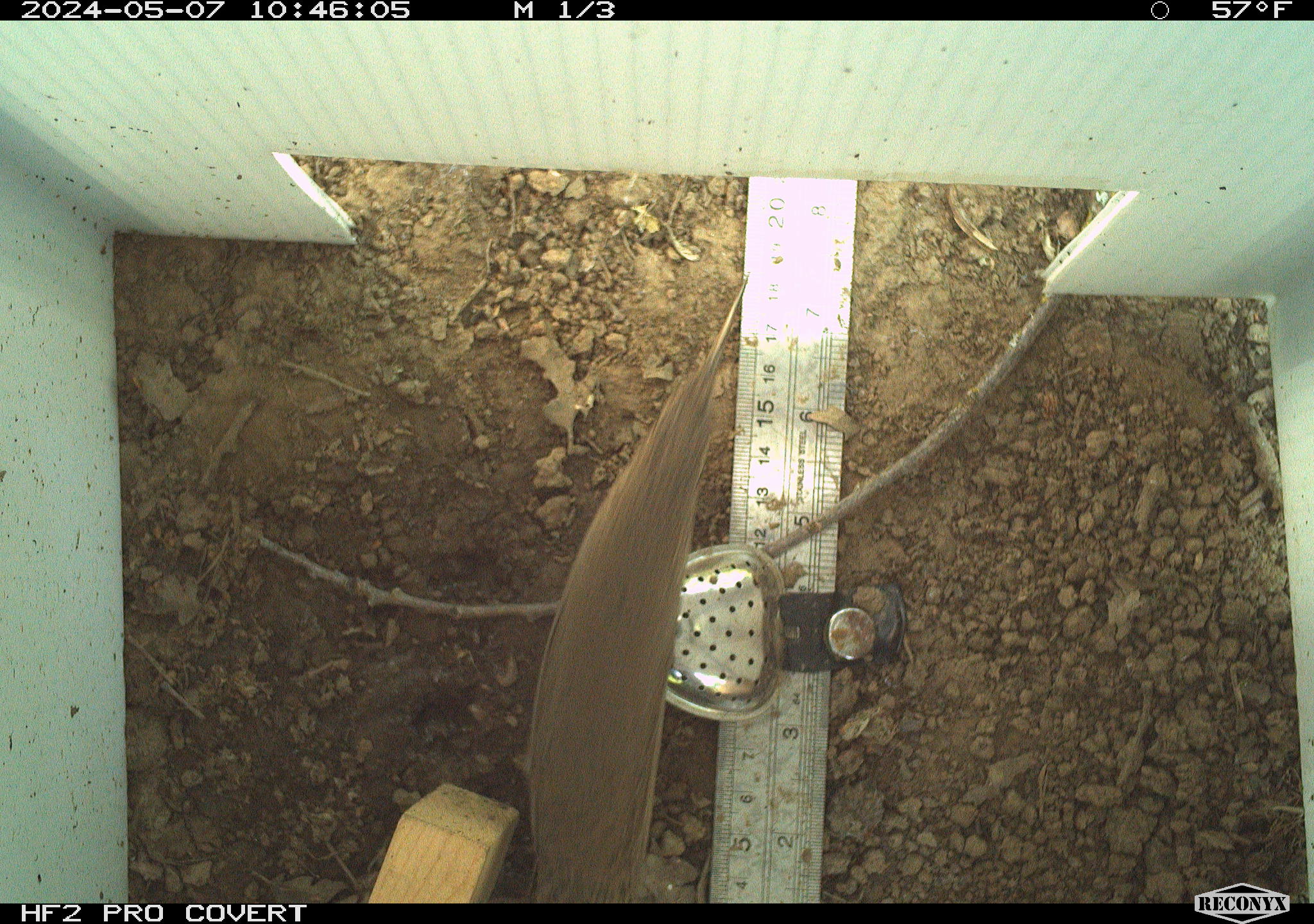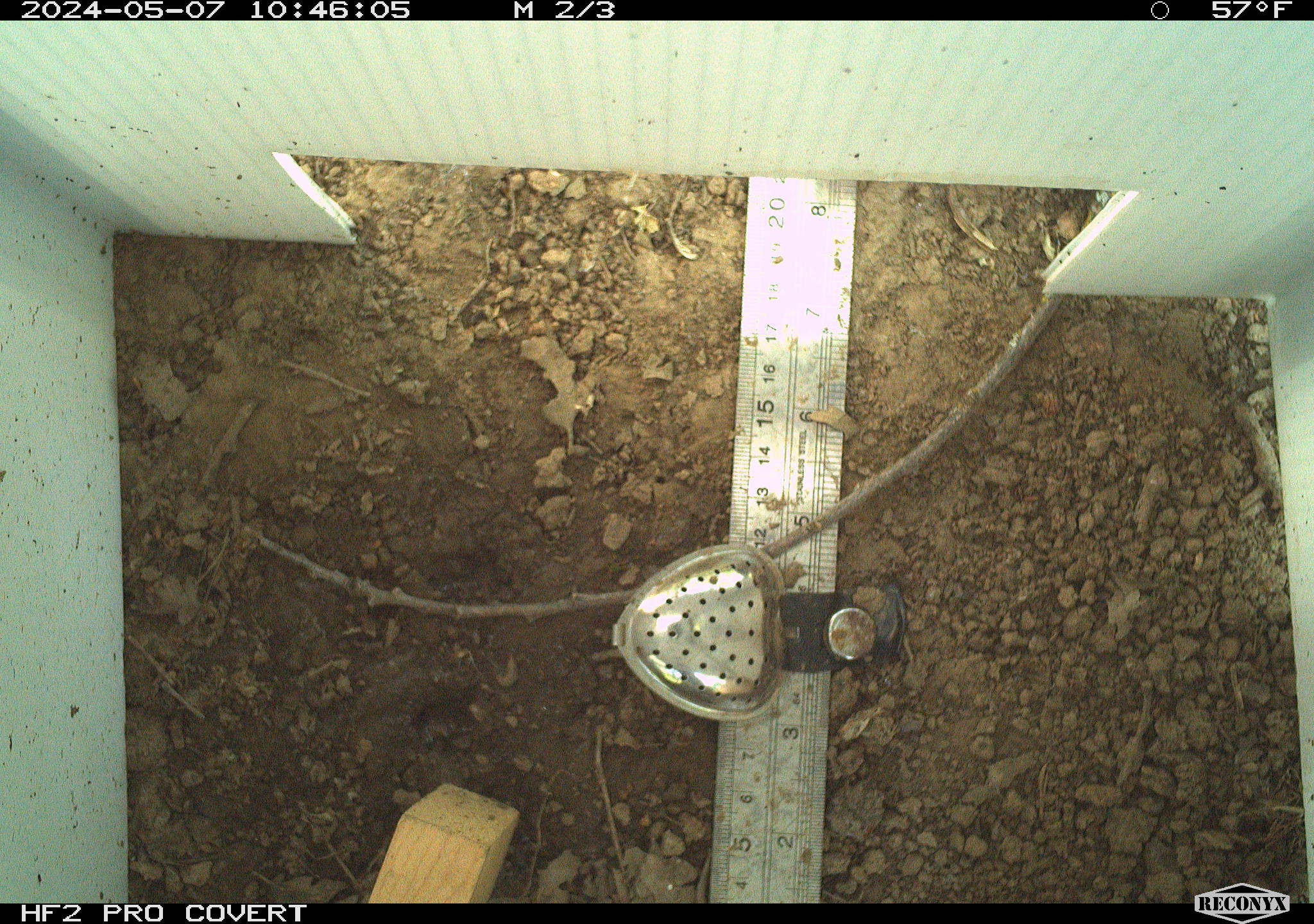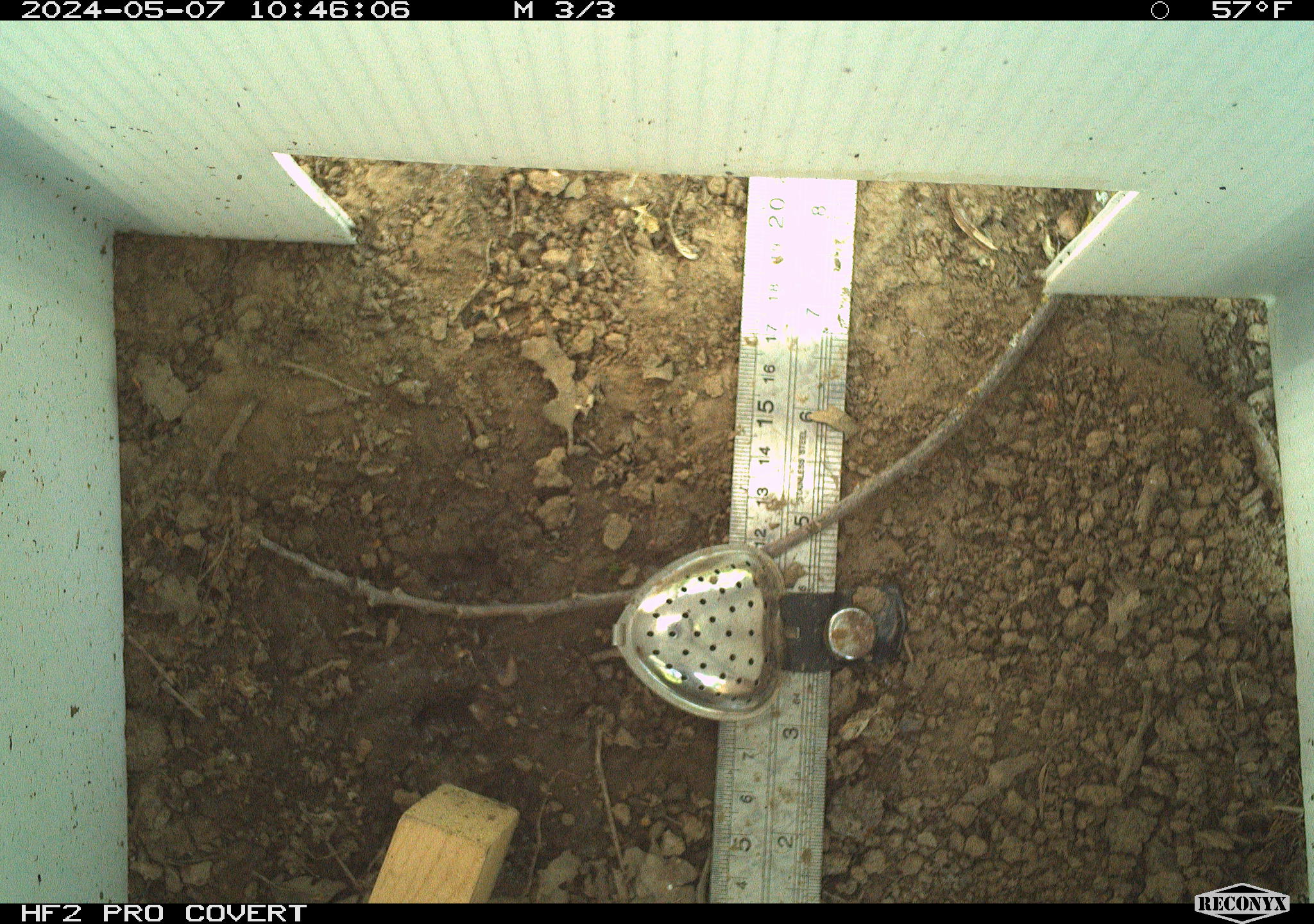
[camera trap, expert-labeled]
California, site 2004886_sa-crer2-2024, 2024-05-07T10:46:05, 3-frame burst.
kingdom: Animalia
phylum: Chordata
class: Aves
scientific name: Aves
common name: bird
Bird (Aves).